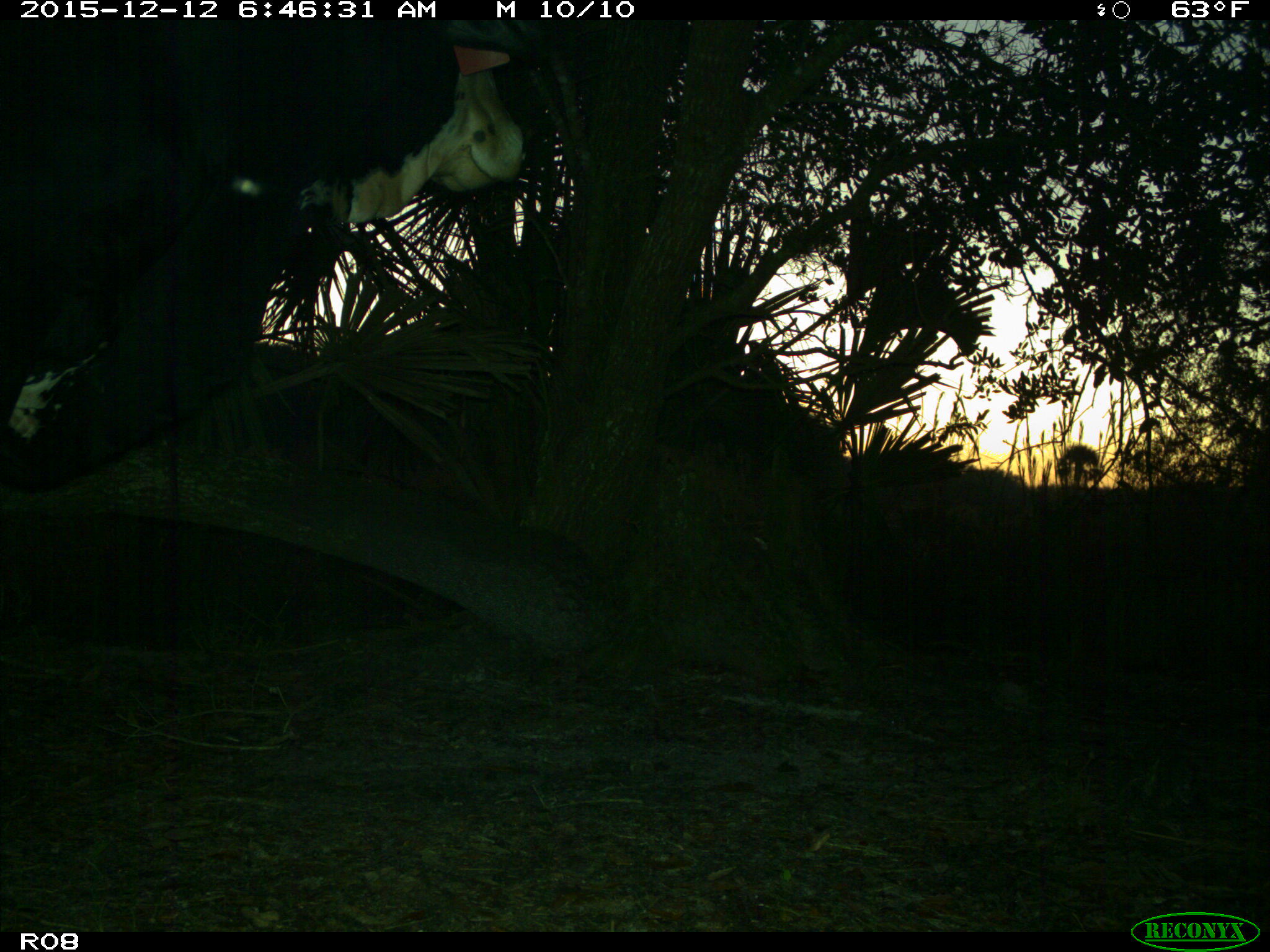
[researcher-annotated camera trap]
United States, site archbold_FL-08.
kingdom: Animalia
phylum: Chordata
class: Mammalia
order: Artiodactyla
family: Bovidae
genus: Bos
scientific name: Bos taurus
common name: domestic cow